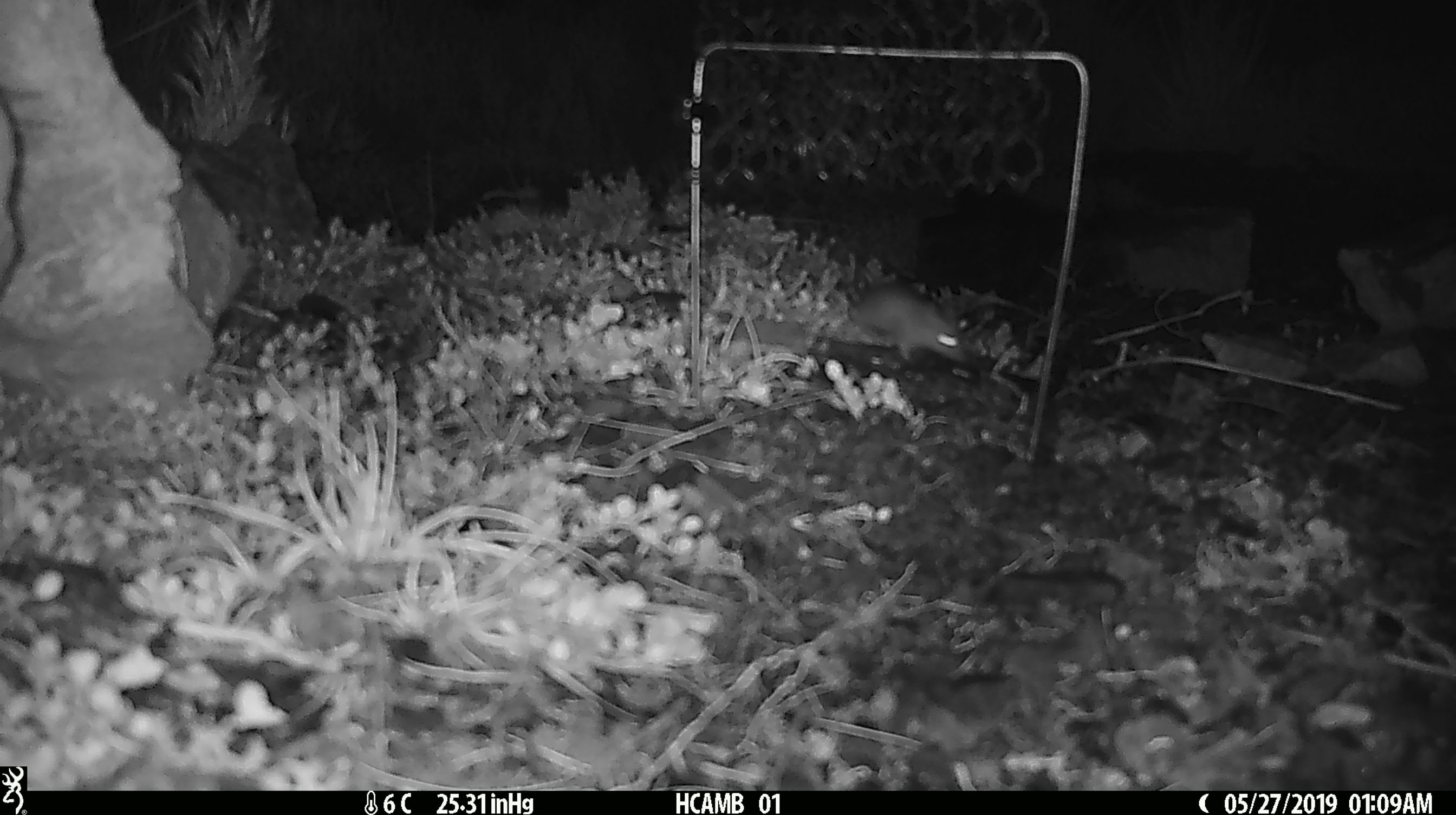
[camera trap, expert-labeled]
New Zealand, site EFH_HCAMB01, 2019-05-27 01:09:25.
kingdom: Animalia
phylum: Chordata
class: Mammalia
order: Rodentia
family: Muridae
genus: Mus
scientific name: Mus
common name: mouse